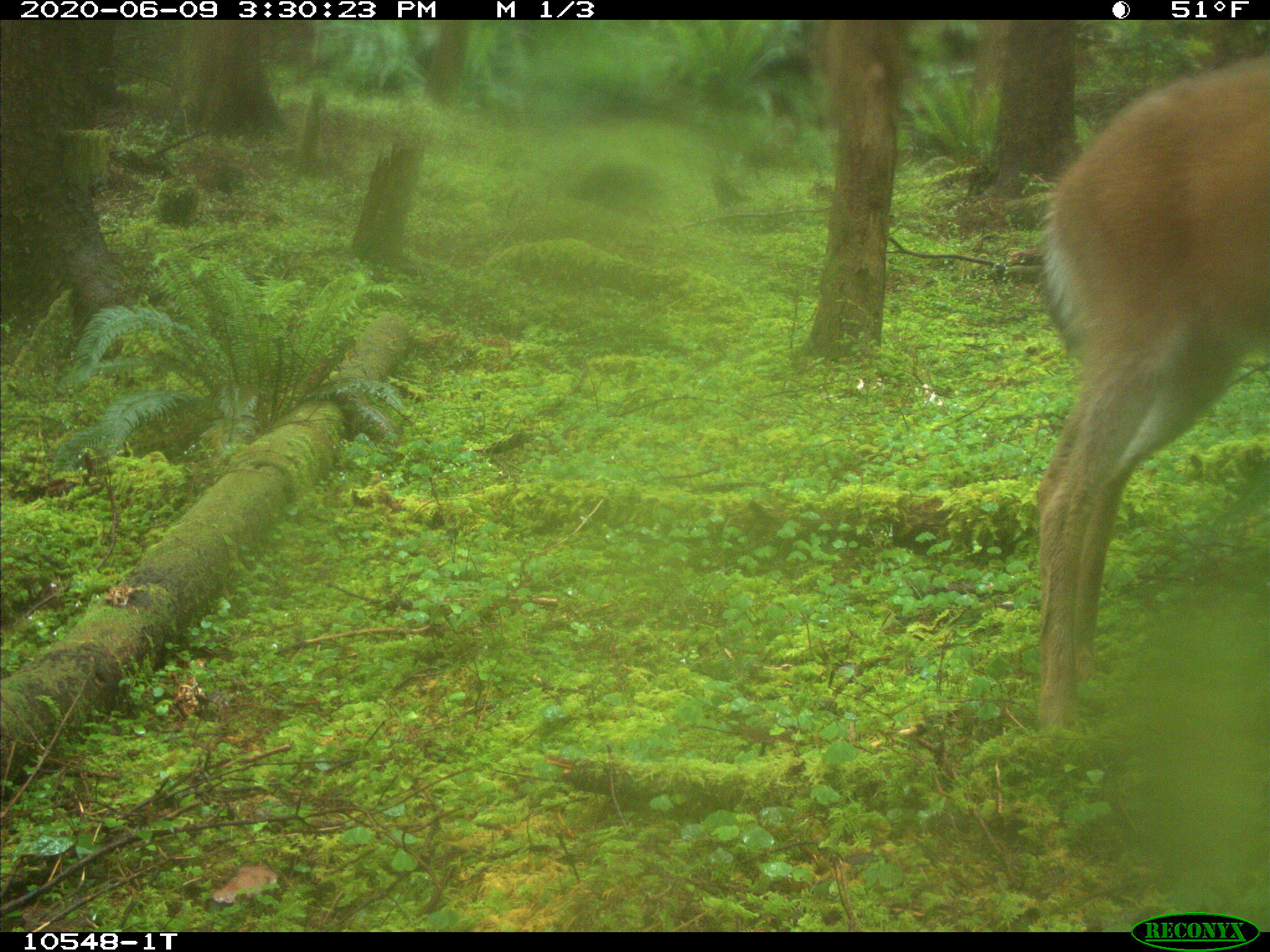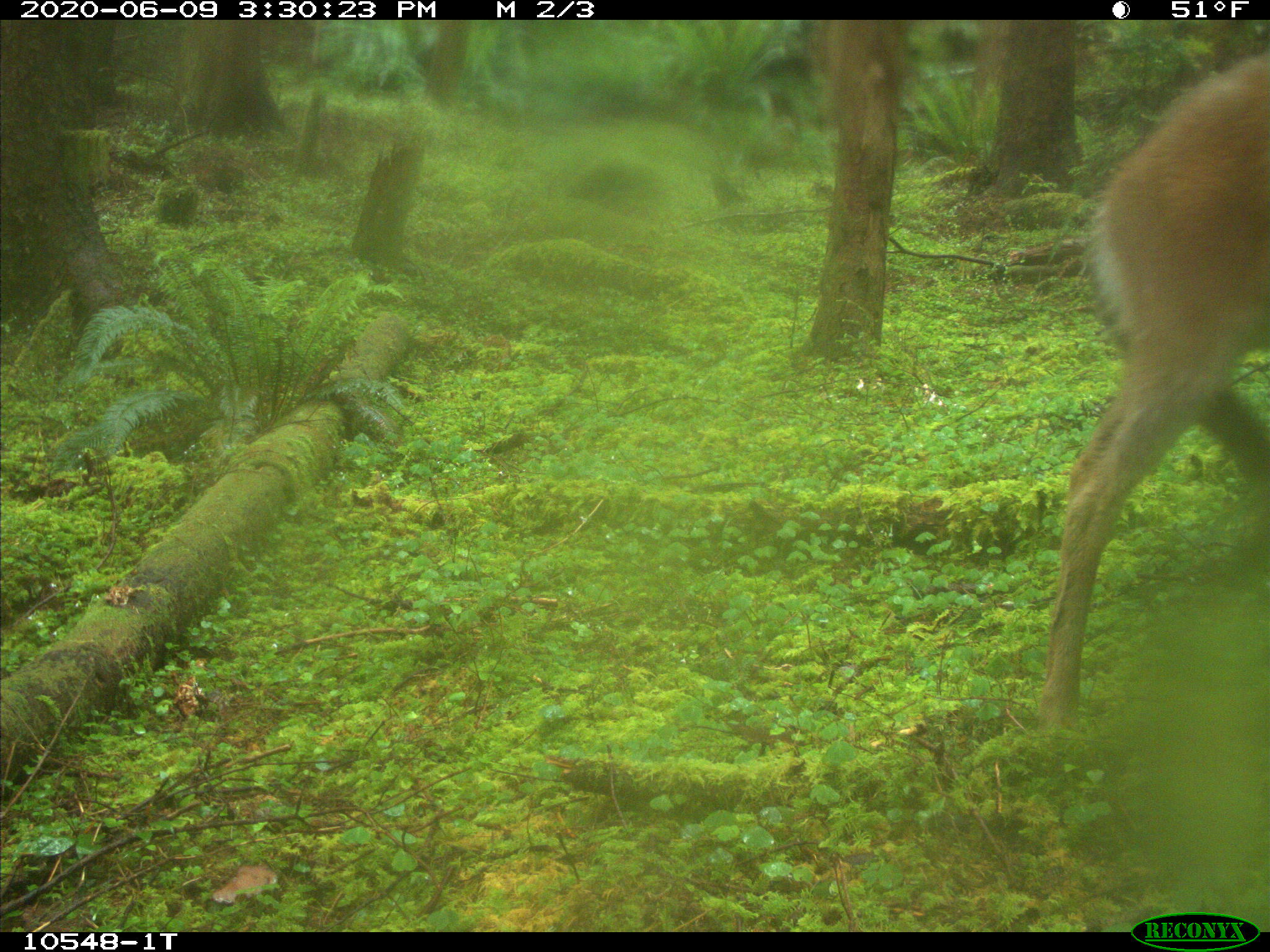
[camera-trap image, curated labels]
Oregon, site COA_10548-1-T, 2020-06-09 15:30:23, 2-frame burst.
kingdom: Animalia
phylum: Chordata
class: Mammalia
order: Artiodactyla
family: Cervidae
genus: Odocoileus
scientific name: Odocoileus hemionus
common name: black-tailed deer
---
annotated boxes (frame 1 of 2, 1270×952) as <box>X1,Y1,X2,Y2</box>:
black-tailed deer: <box>1017,45,1264,743</box>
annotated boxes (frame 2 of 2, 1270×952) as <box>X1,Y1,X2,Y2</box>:
black-tailed deer: <box>1026,40,1268,737</box>